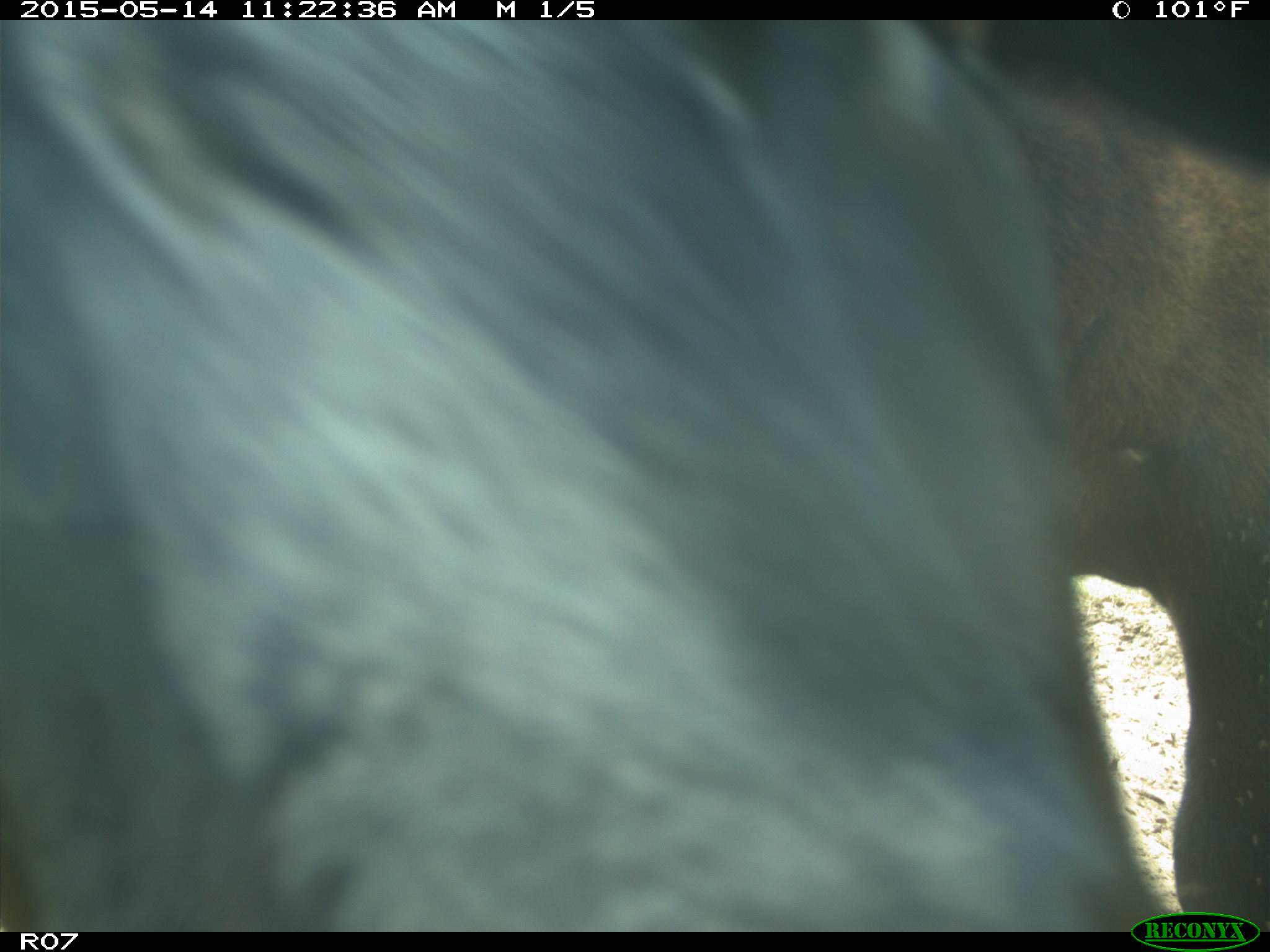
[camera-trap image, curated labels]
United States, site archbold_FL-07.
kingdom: Animalia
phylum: Chordata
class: Mammalia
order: Artiodactyla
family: Bovidae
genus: Bos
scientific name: Bos taurus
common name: domestic cow